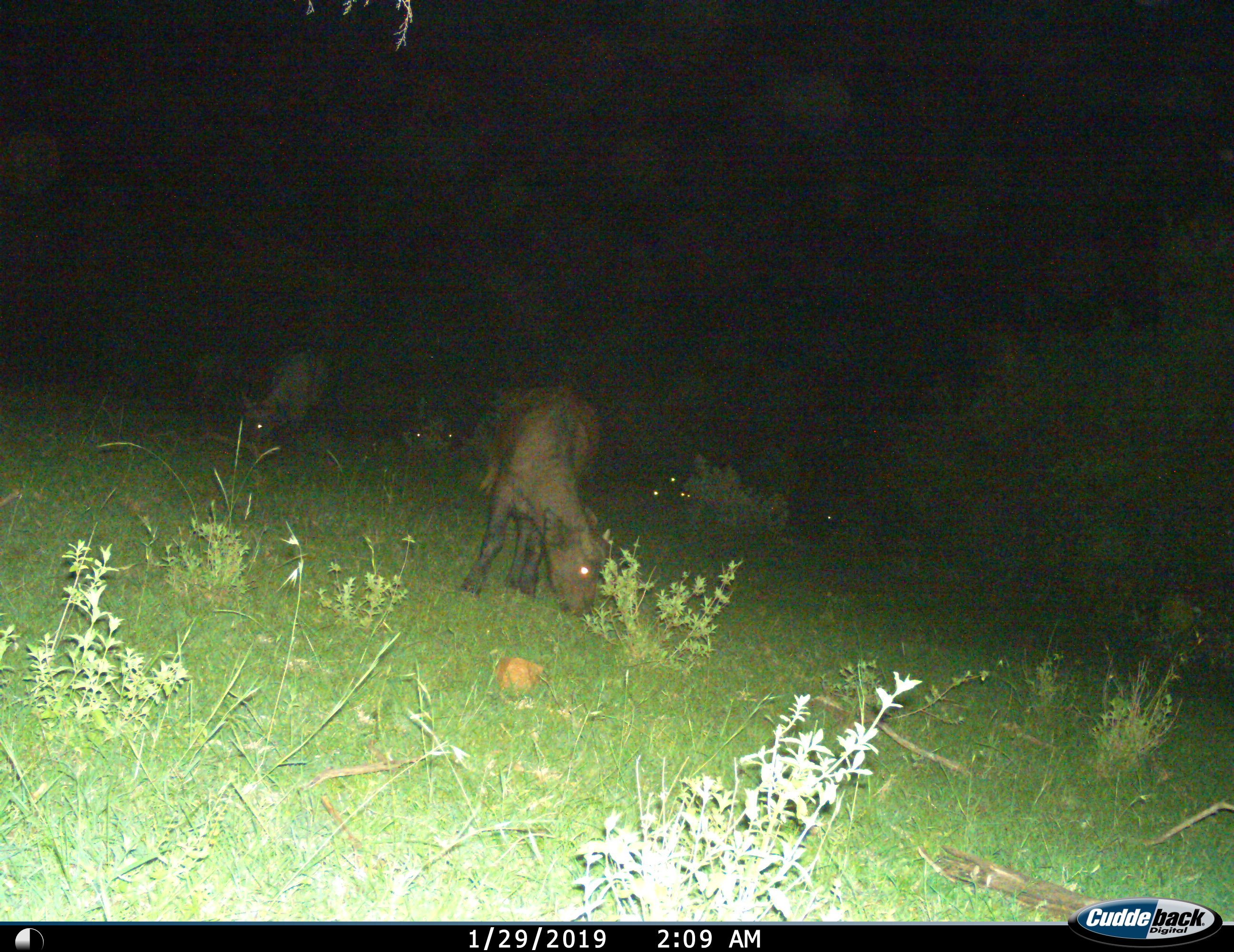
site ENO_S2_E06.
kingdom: Animalia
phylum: Chordata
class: Mammalia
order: Artiodactyla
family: Bovidae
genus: Syncerus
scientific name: Syncerus caffer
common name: african buffalo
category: buffalo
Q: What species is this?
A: Buffalo (african buffalo) (Syncerus caffer).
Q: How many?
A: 3.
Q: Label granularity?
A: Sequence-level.